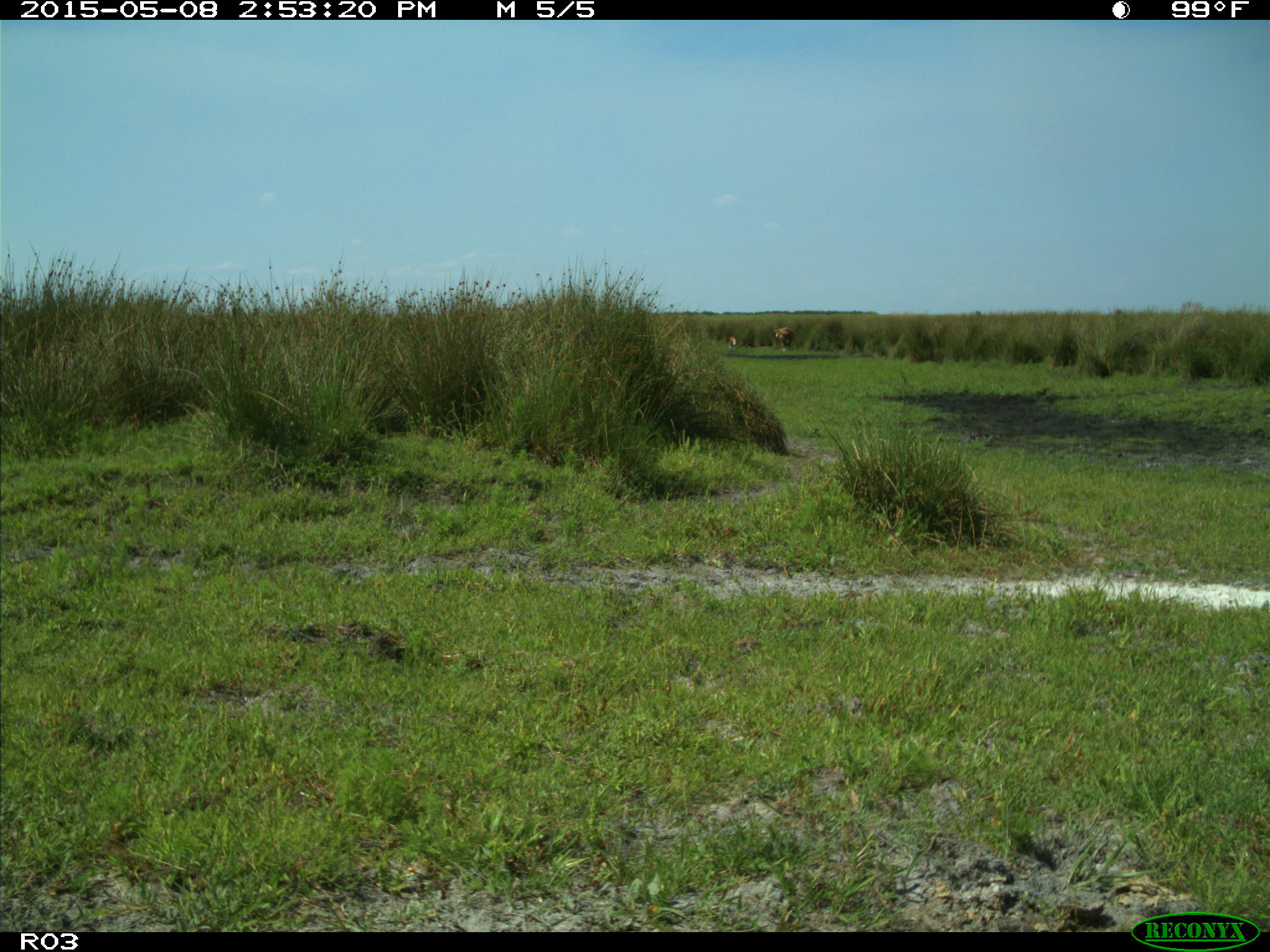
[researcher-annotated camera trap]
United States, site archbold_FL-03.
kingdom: Animalia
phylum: Chordata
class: Mammalia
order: Artiodactyla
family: Bovidae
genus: Bos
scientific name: Bos taurus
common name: domestic cow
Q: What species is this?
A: Bos taurus (domestic cow).